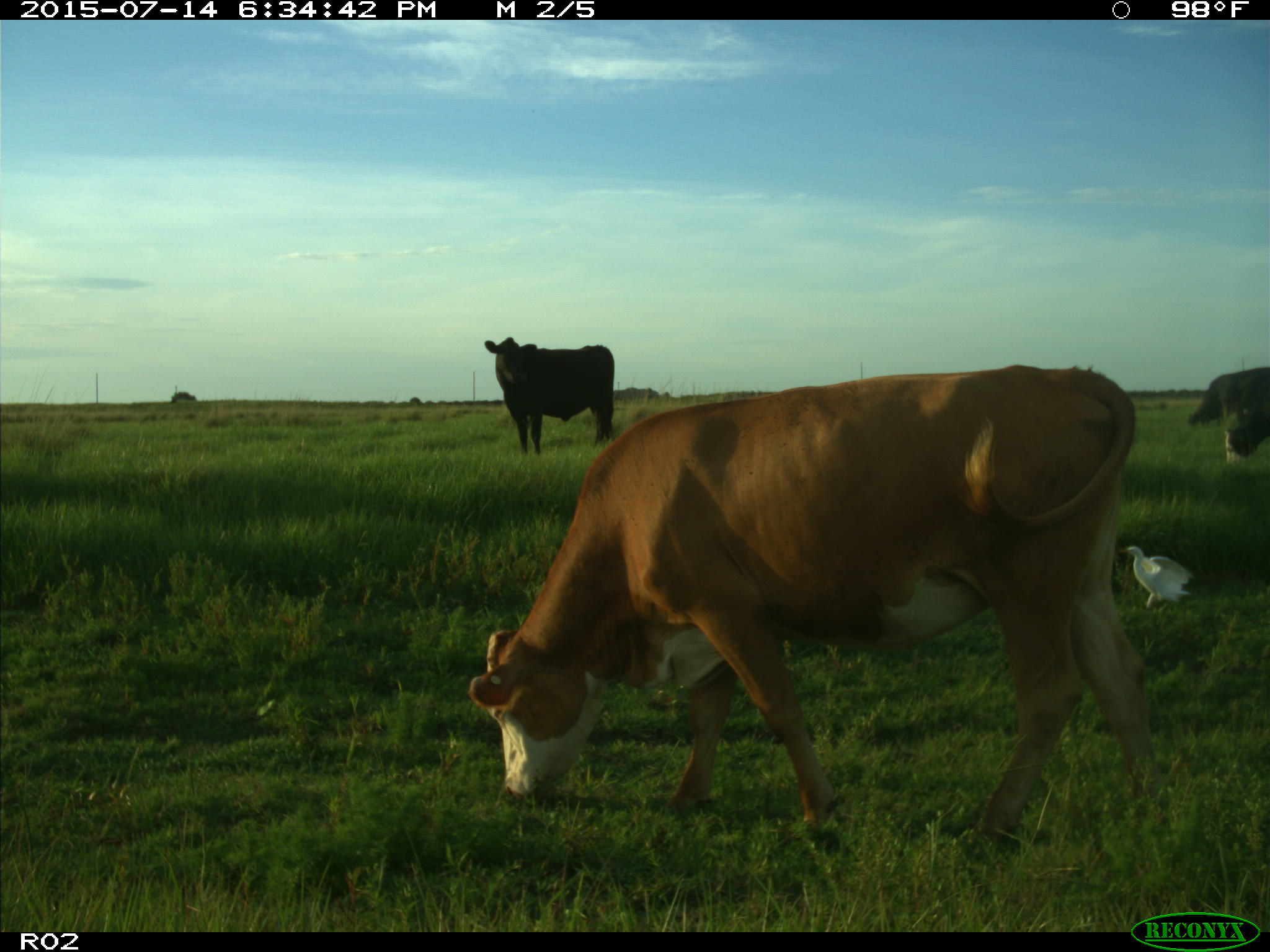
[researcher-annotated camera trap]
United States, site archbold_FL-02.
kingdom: Animalia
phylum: Chordata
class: Mammalia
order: Artiodactyla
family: Bovidae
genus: Bos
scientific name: Bos taurus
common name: domestic cow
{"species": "Bos taurus (domestic cow)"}